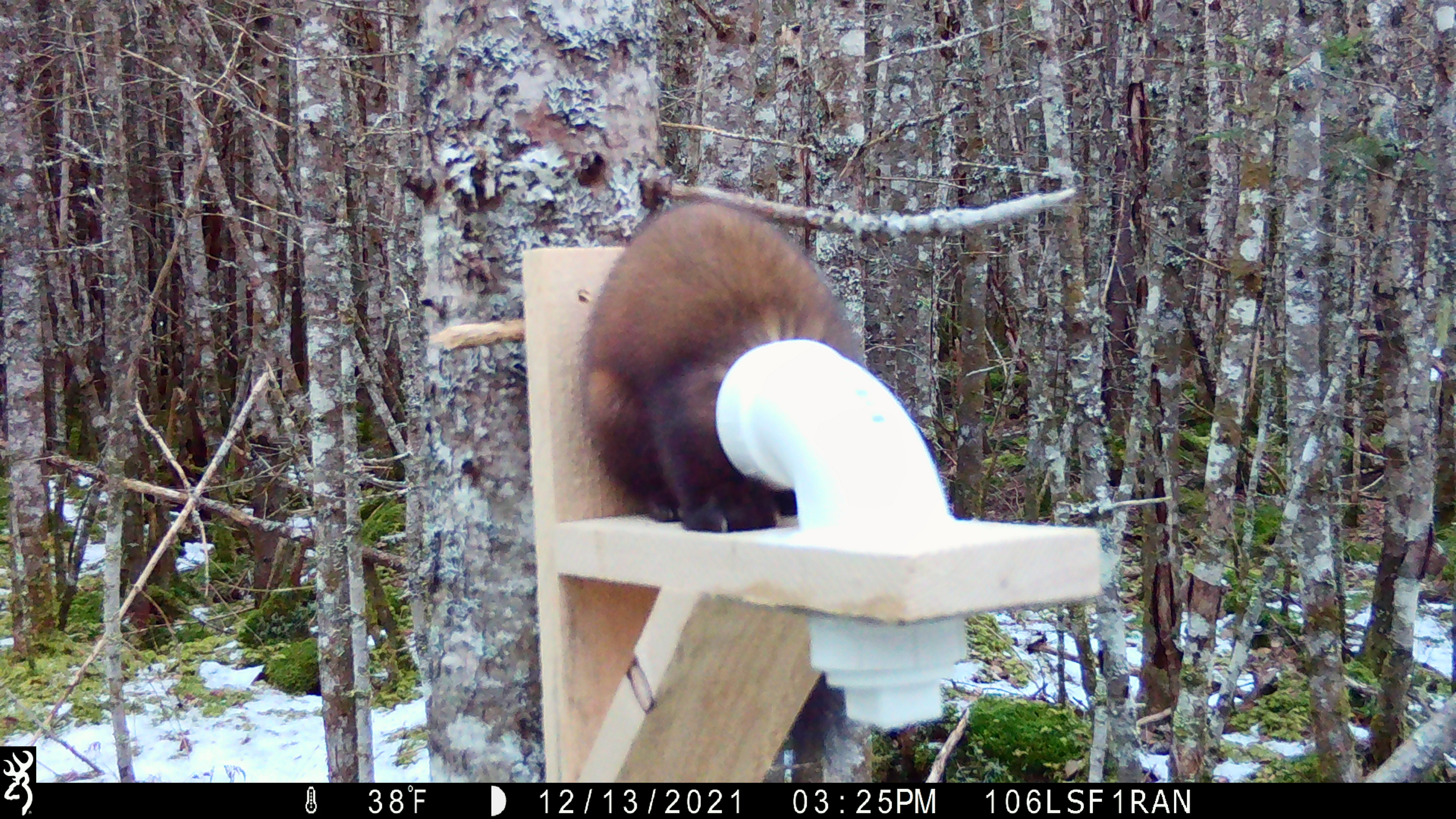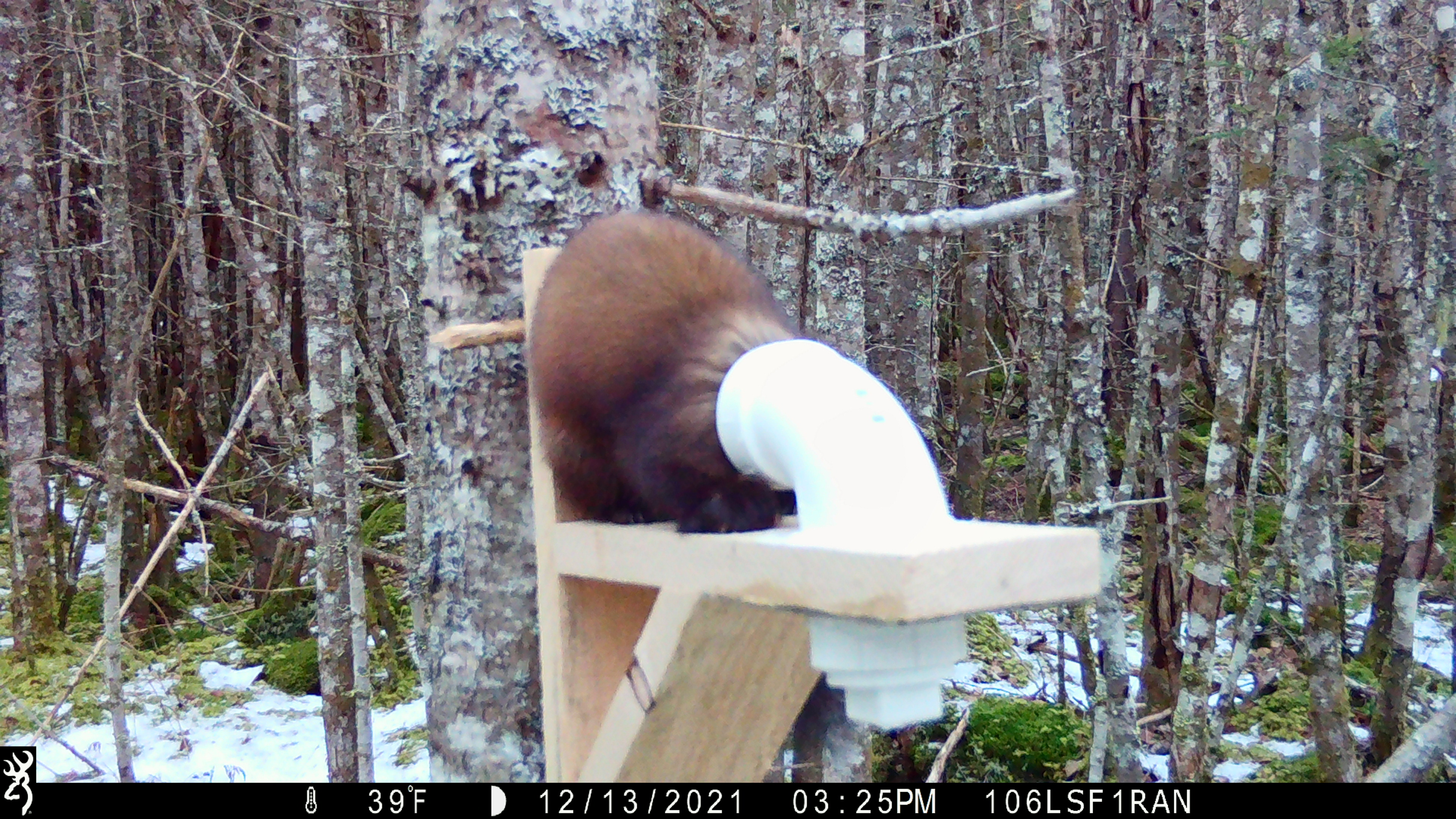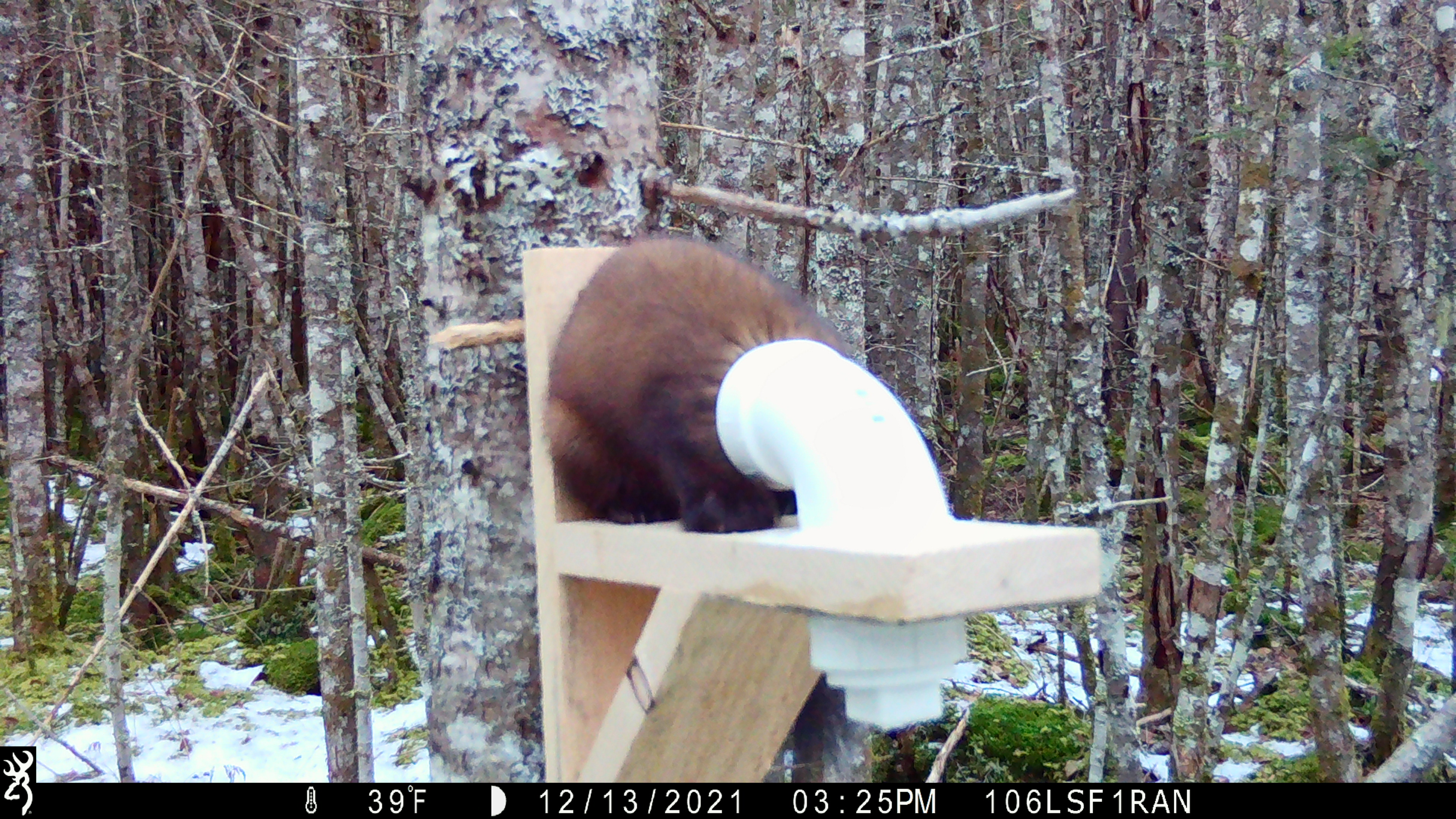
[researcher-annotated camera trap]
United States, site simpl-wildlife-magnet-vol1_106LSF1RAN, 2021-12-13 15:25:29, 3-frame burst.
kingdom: Animalia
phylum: Chordata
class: Mammalia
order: Carnivora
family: Mustelidae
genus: Martes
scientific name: Martes americana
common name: american marten